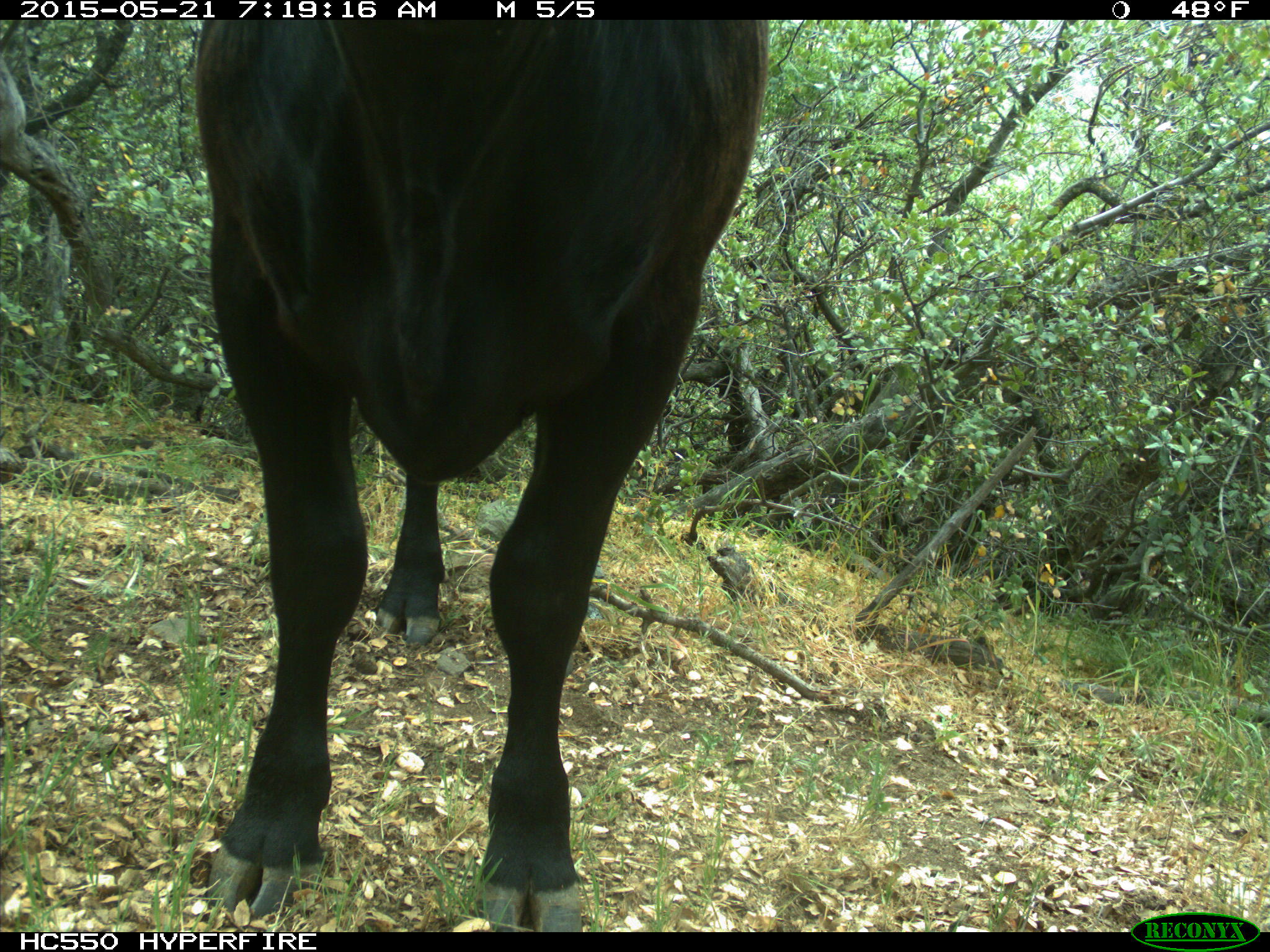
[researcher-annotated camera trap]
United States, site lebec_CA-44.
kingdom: Animalia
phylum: Chordata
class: Mammalia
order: Artiodactyla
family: Bovidae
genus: Bos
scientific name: Bos taurus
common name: domestic cow